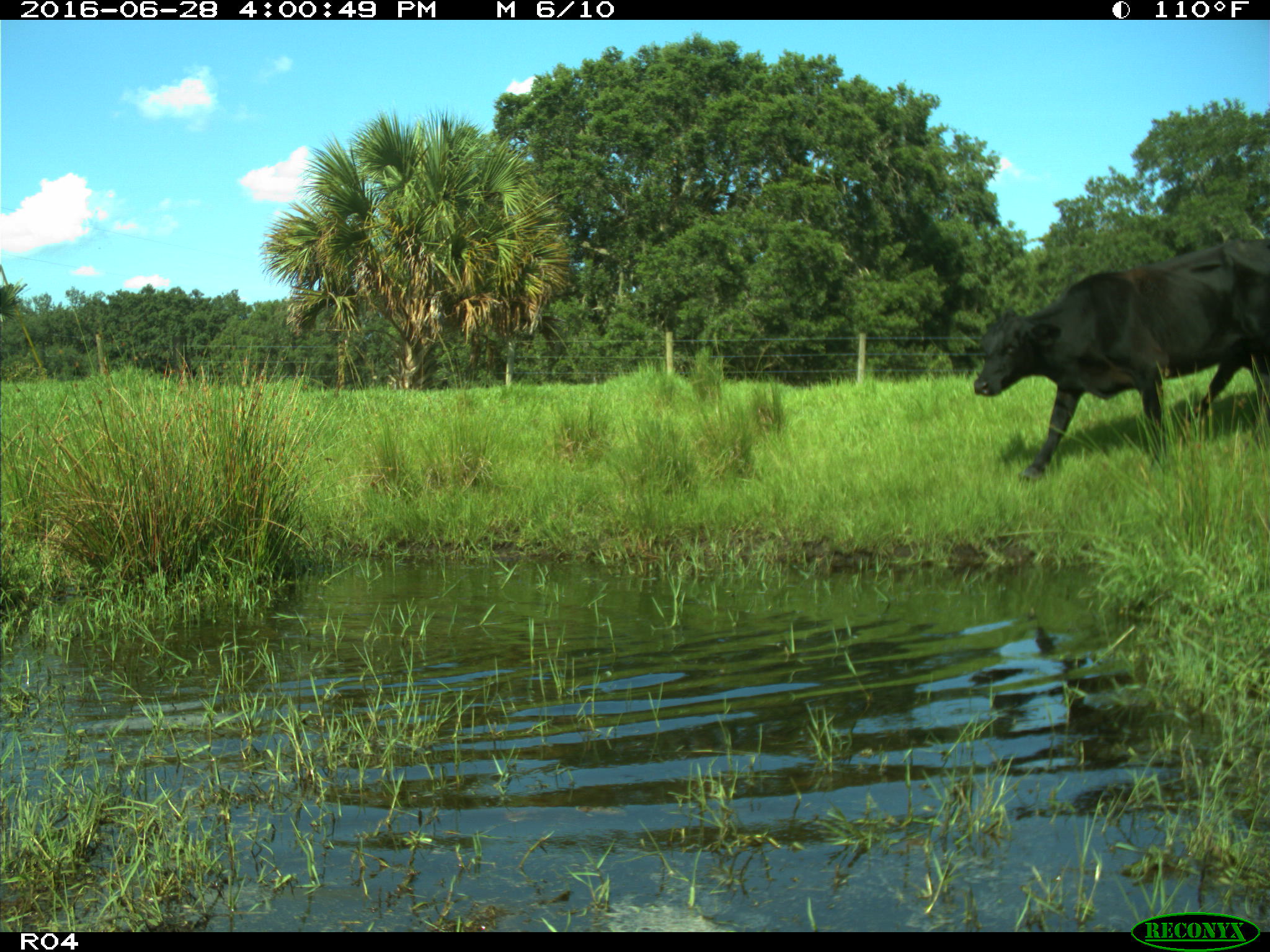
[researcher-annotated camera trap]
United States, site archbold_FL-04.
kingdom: Animalia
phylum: Chordata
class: Mammalia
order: Artiodactyla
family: Bovidae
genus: Bos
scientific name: Bos taurus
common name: domestic cow